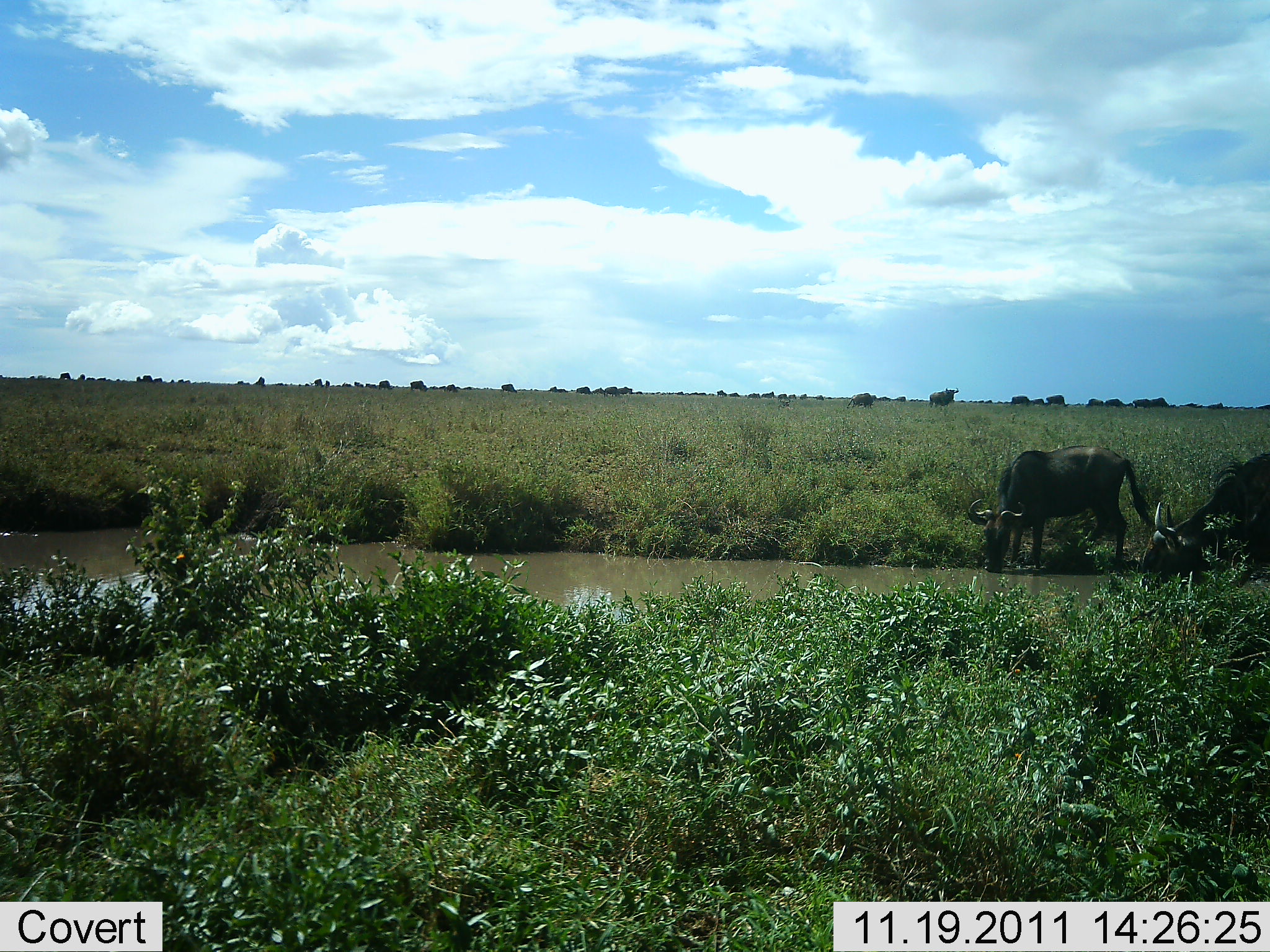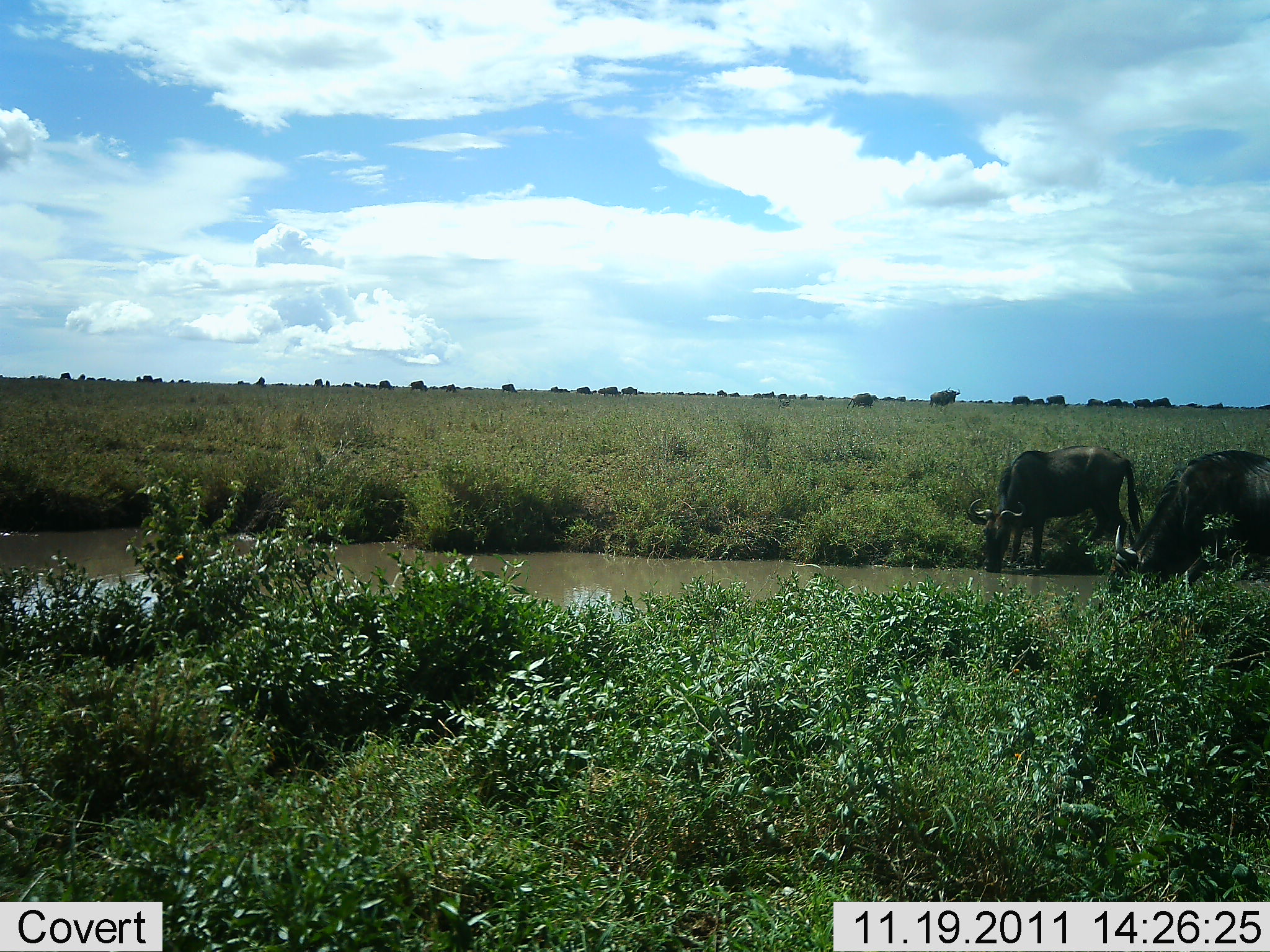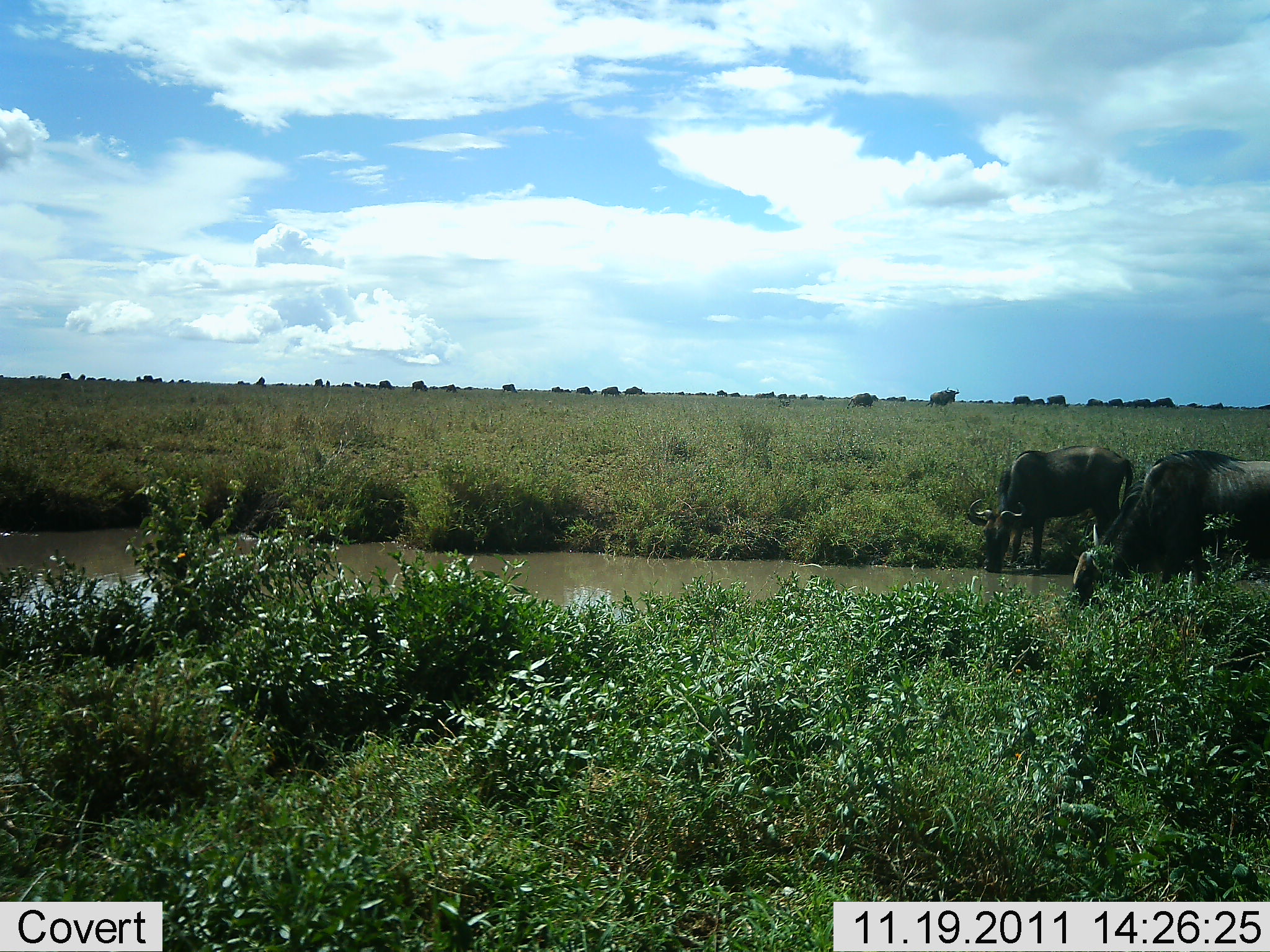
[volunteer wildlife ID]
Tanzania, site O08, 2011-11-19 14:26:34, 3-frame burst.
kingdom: Animalia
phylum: Chordata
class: Mammalia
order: Artiodactyla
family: Bovidae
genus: Connochaetes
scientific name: Connochaetes taurinus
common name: blue wildebeest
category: wildebeest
Wildebeest (blue wildebeest) (Connochaetes taurinus), count 2. Behavior (volunteer vote fractions): standing 20%, resting 0%, moving 30%, interacting 0%. Young present (vote fraction): 0%. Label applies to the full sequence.